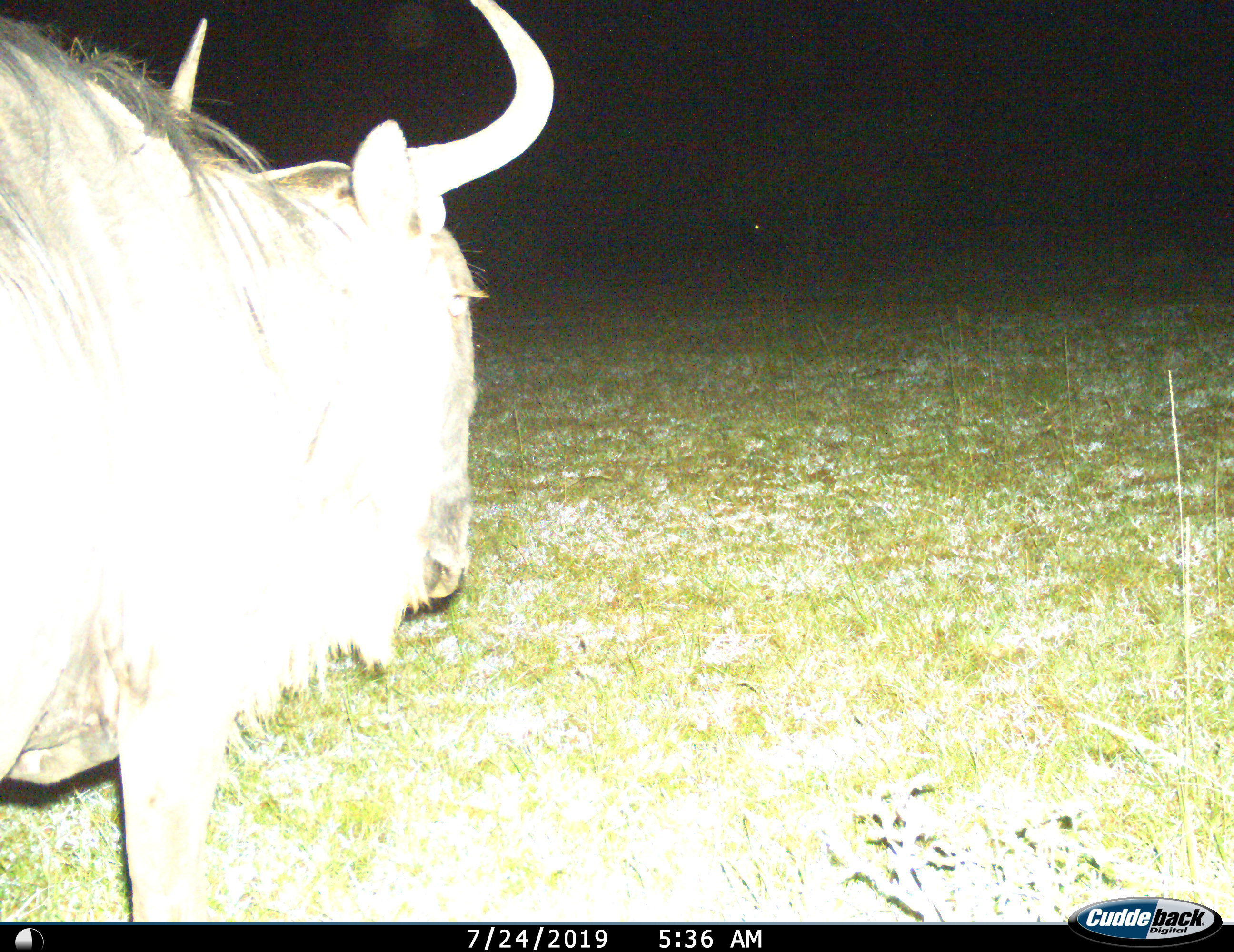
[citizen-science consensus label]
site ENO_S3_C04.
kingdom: Animalia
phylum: Chordata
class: Mammalia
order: Artiodactyla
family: Bovidae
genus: Connochaetes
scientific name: Connochaetes taurinus taurinus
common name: blue wildebeest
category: wildebeestblue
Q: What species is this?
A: Wildebeestblue (blue wildebeest) (Connochaetes taurinus taurinus).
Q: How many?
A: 1.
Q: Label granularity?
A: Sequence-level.